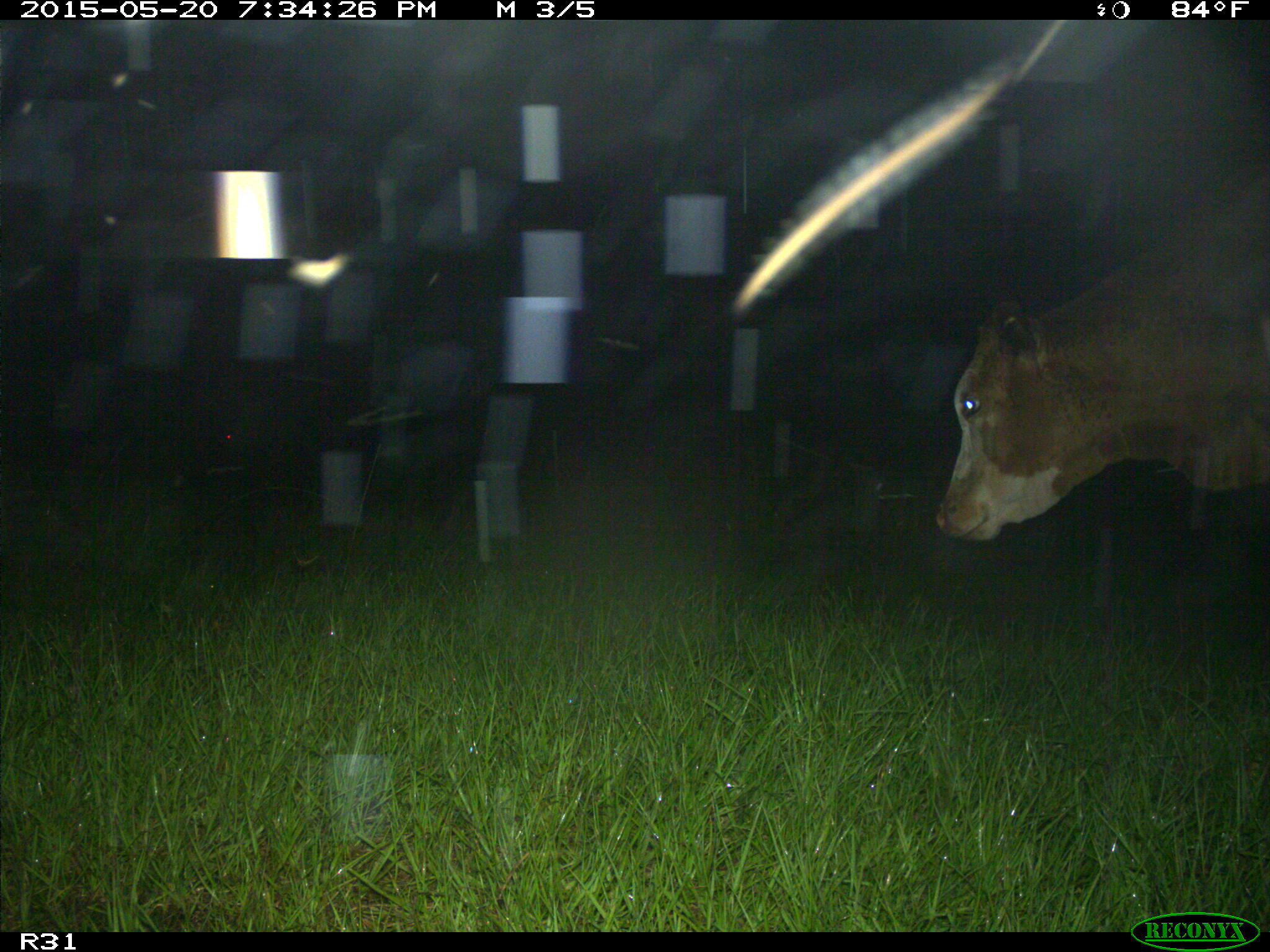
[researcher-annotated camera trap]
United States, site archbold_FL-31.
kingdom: Animalia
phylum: Chordata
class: Mammalia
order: Artiodactyla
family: Bovidae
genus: Bos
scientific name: Bos taurus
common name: domestic cow